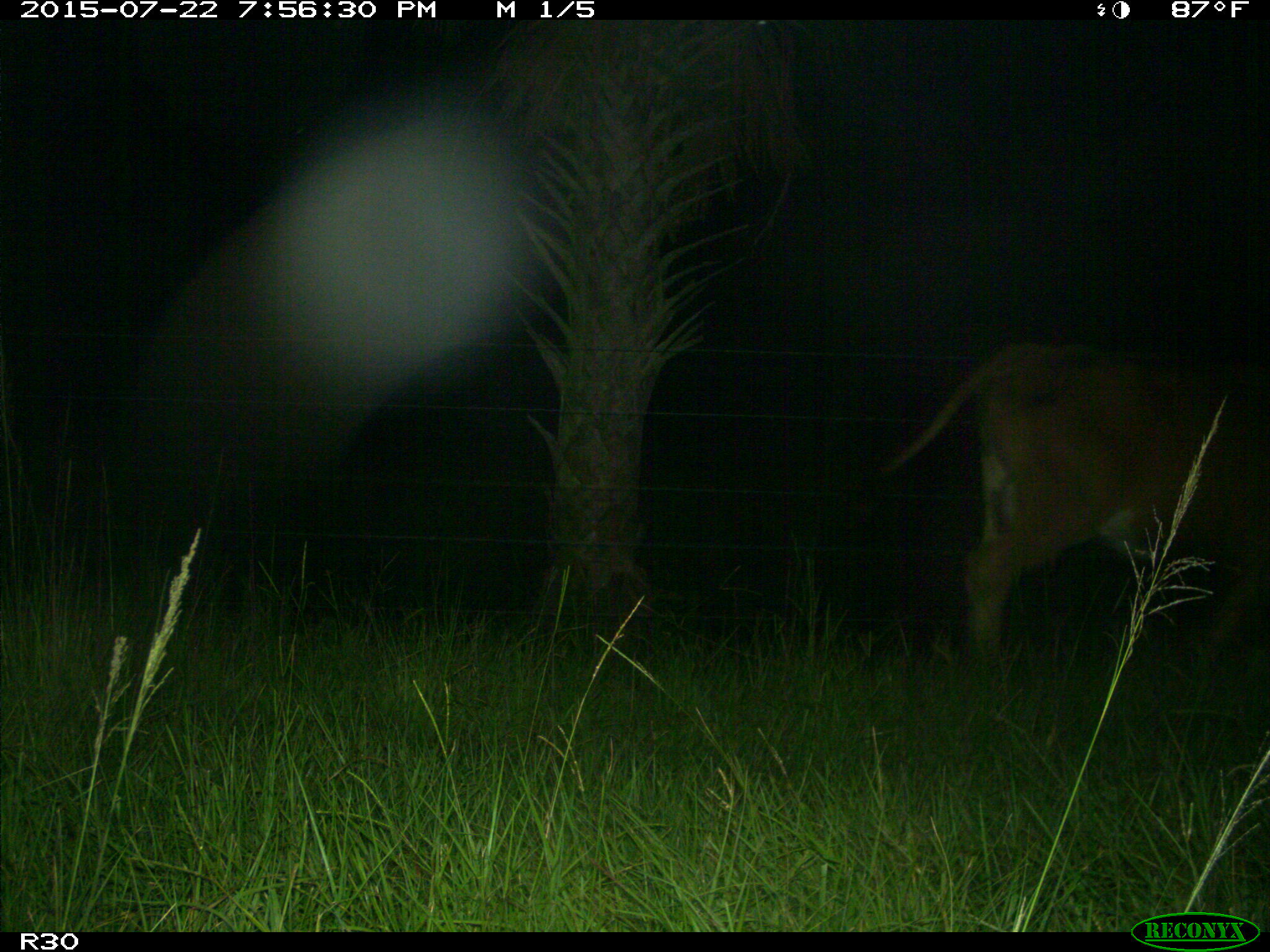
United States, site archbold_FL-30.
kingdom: Animalia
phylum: Chordata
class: Mammalia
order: Artiodactyla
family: Bovidae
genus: Bos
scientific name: Bos taurus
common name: domestic cow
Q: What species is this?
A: Bos taurus (domestic cow).